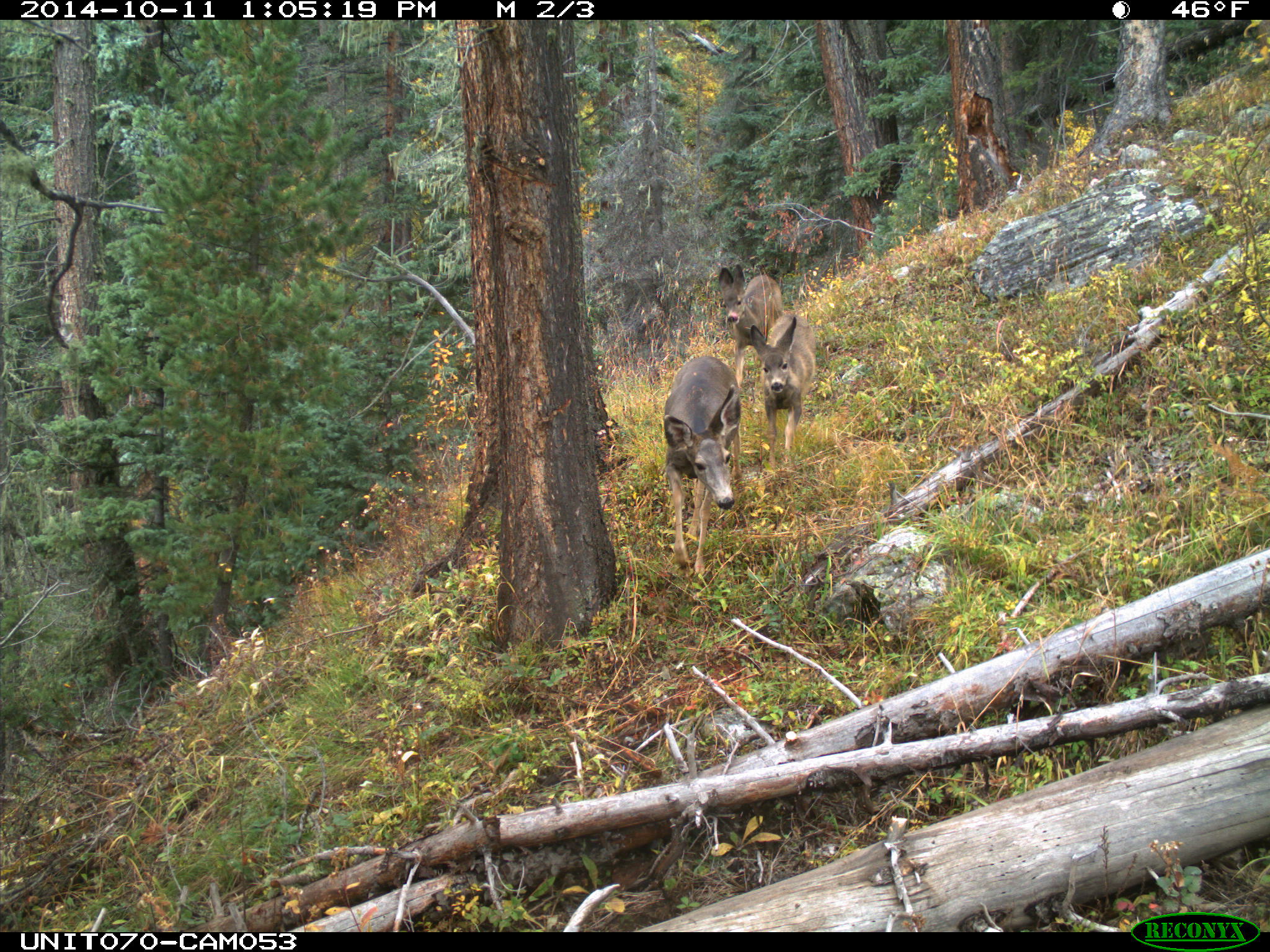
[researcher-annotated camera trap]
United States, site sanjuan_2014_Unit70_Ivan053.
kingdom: Animalia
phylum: Chordata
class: Mammalia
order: Artiodactyla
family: Cervidae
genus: Odocoileus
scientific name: Odocoileus hemionus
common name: mule deer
Odocoileus hemionus (mule deer).